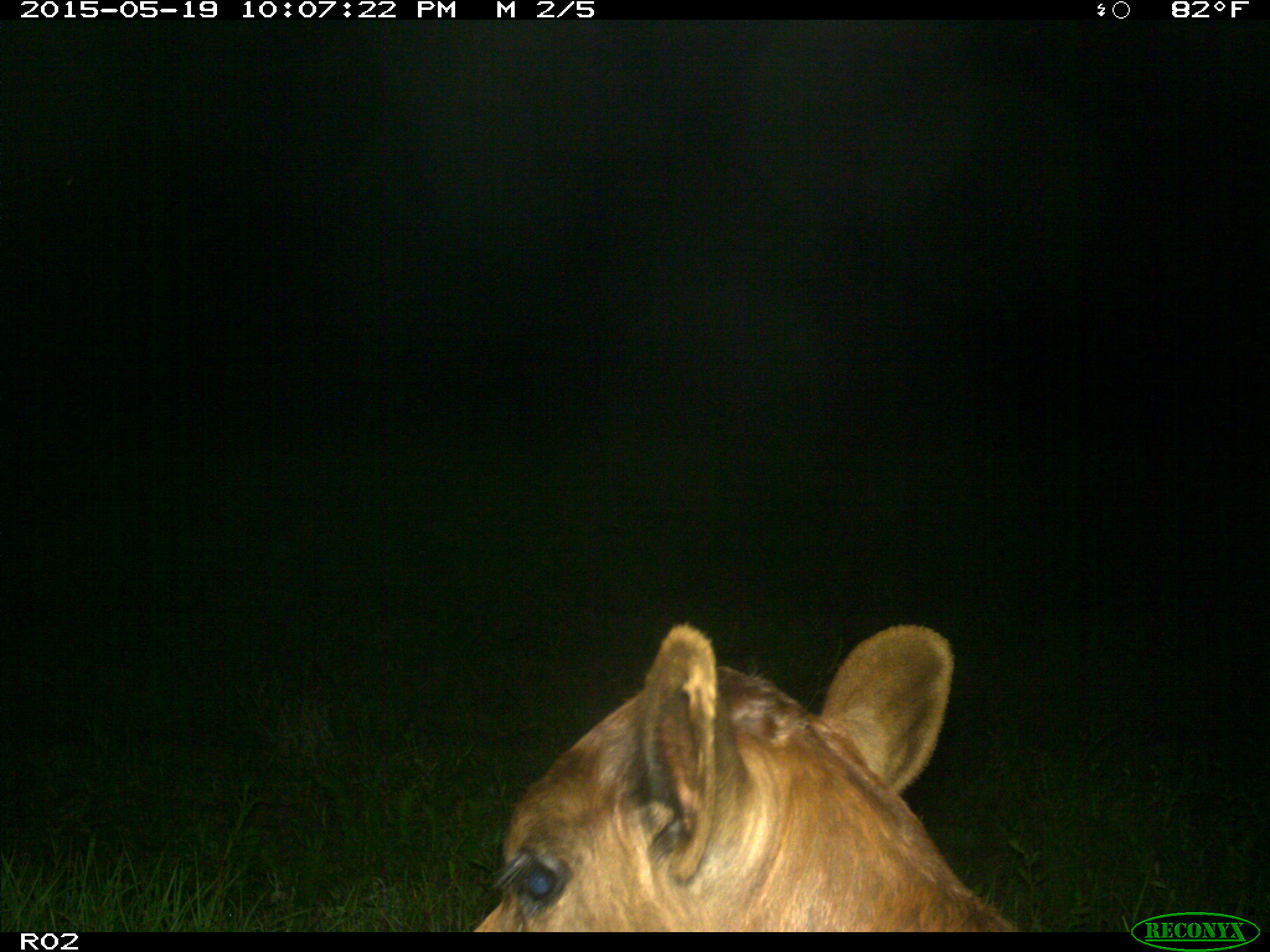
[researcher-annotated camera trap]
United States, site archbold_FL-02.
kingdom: Animalia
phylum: Chordata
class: Mammalia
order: Artiodactyla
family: Bovidae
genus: Bos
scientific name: Bos taurus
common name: domestic cow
Bos taurus (domestic cow).